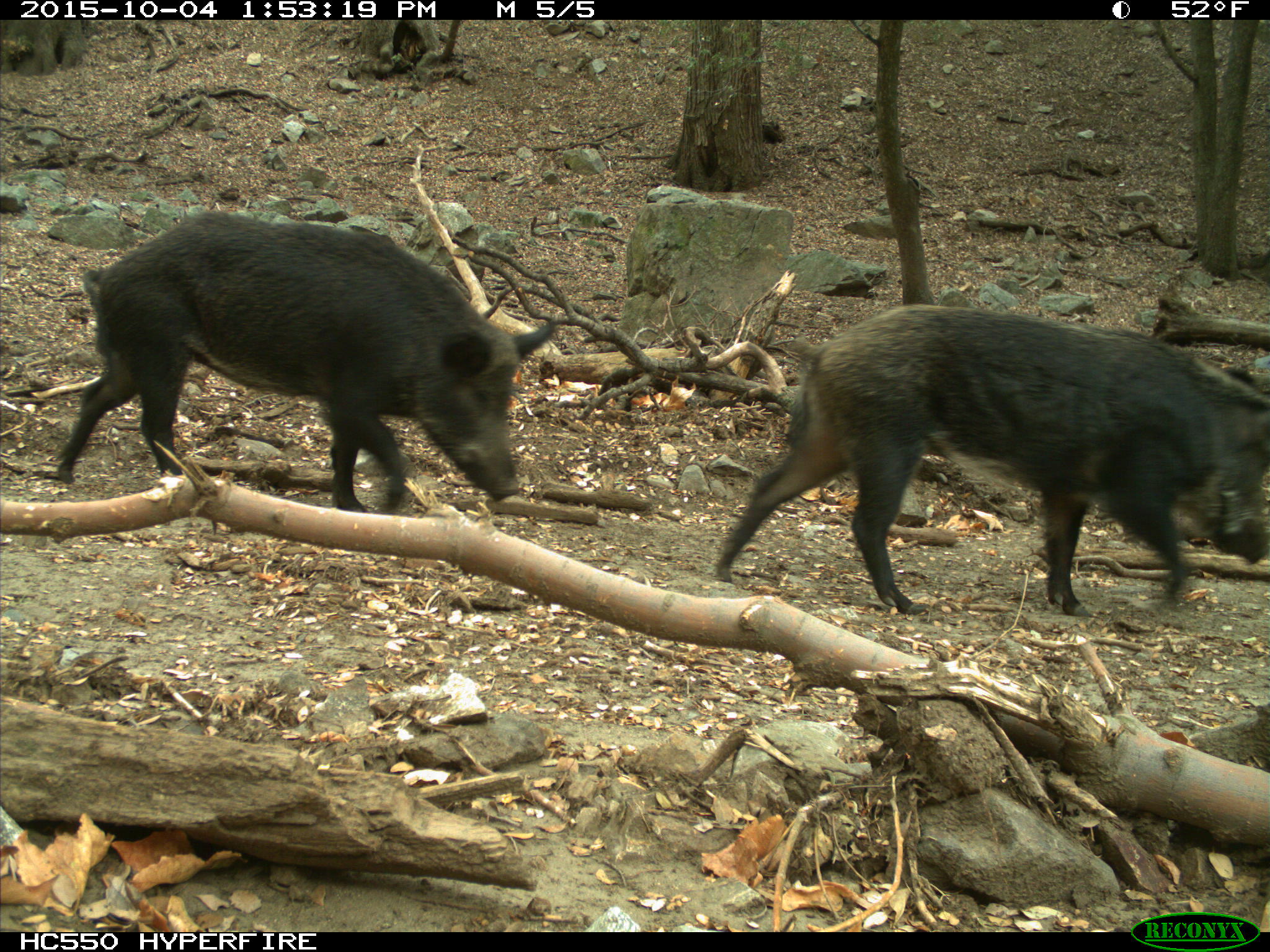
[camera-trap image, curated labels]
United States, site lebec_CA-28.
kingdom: Animalia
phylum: Chordata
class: Mammalia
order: Artiodactyla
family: Suidae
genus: Sus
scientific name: Sus scrofa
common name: wild boar